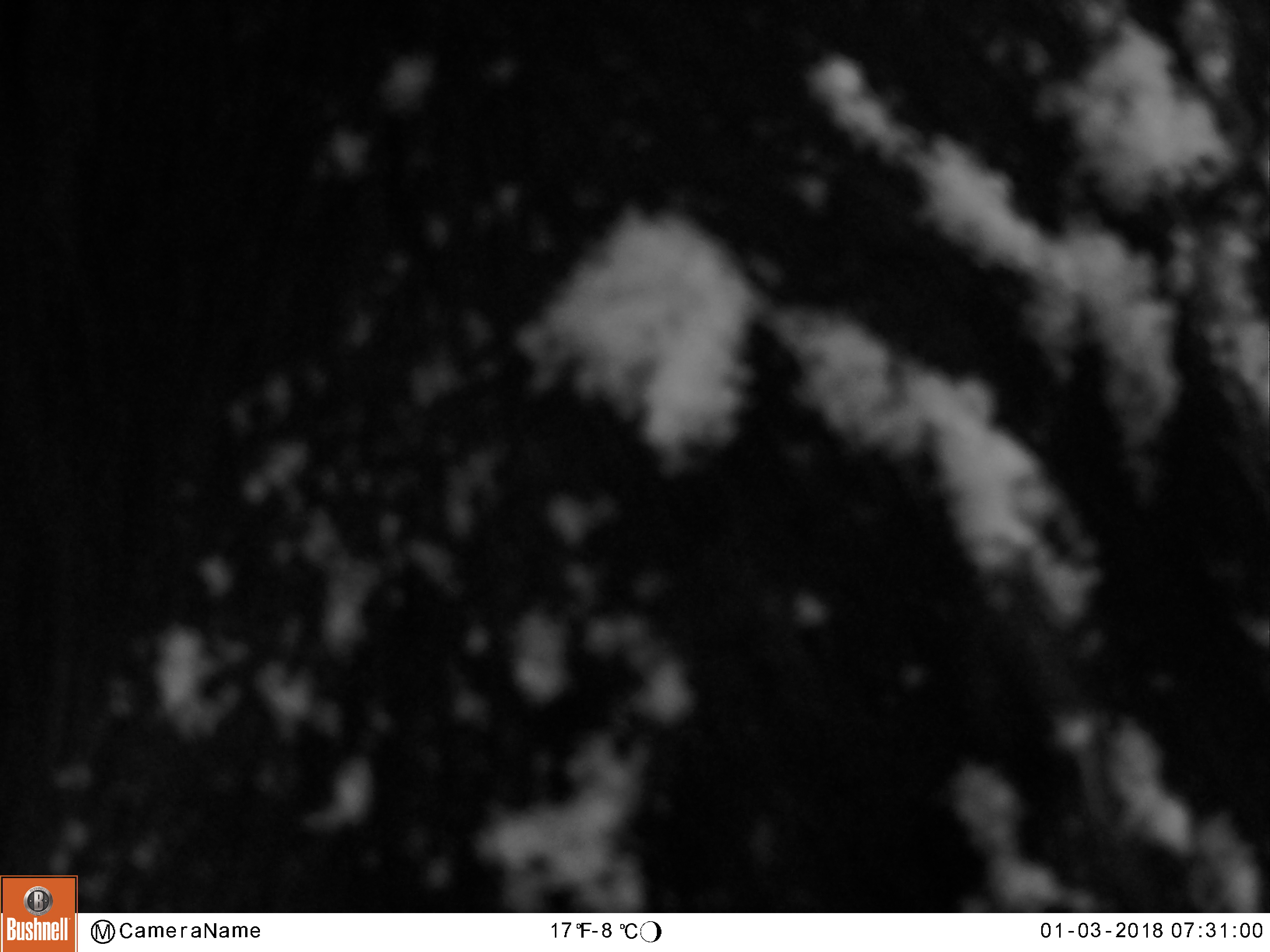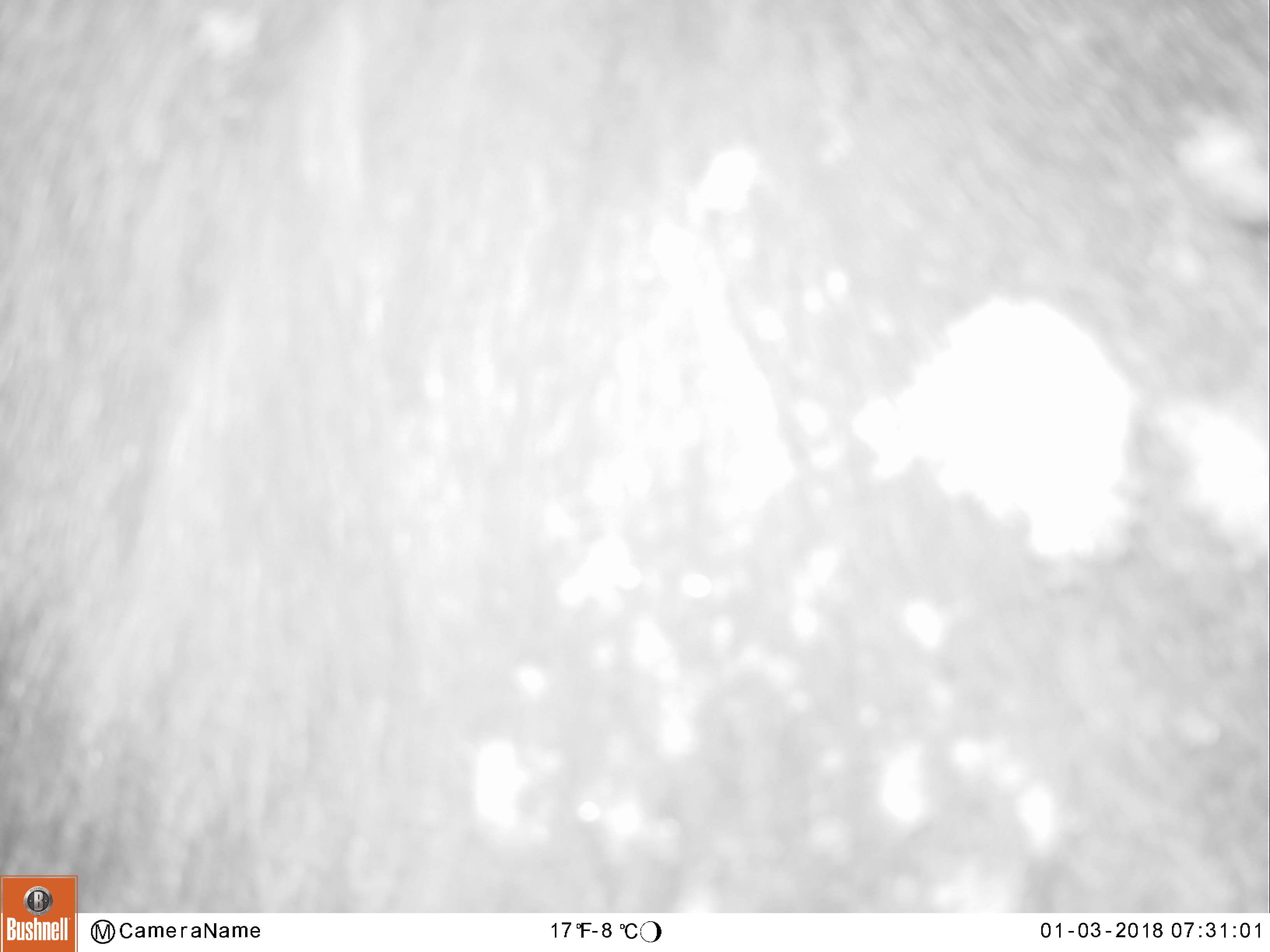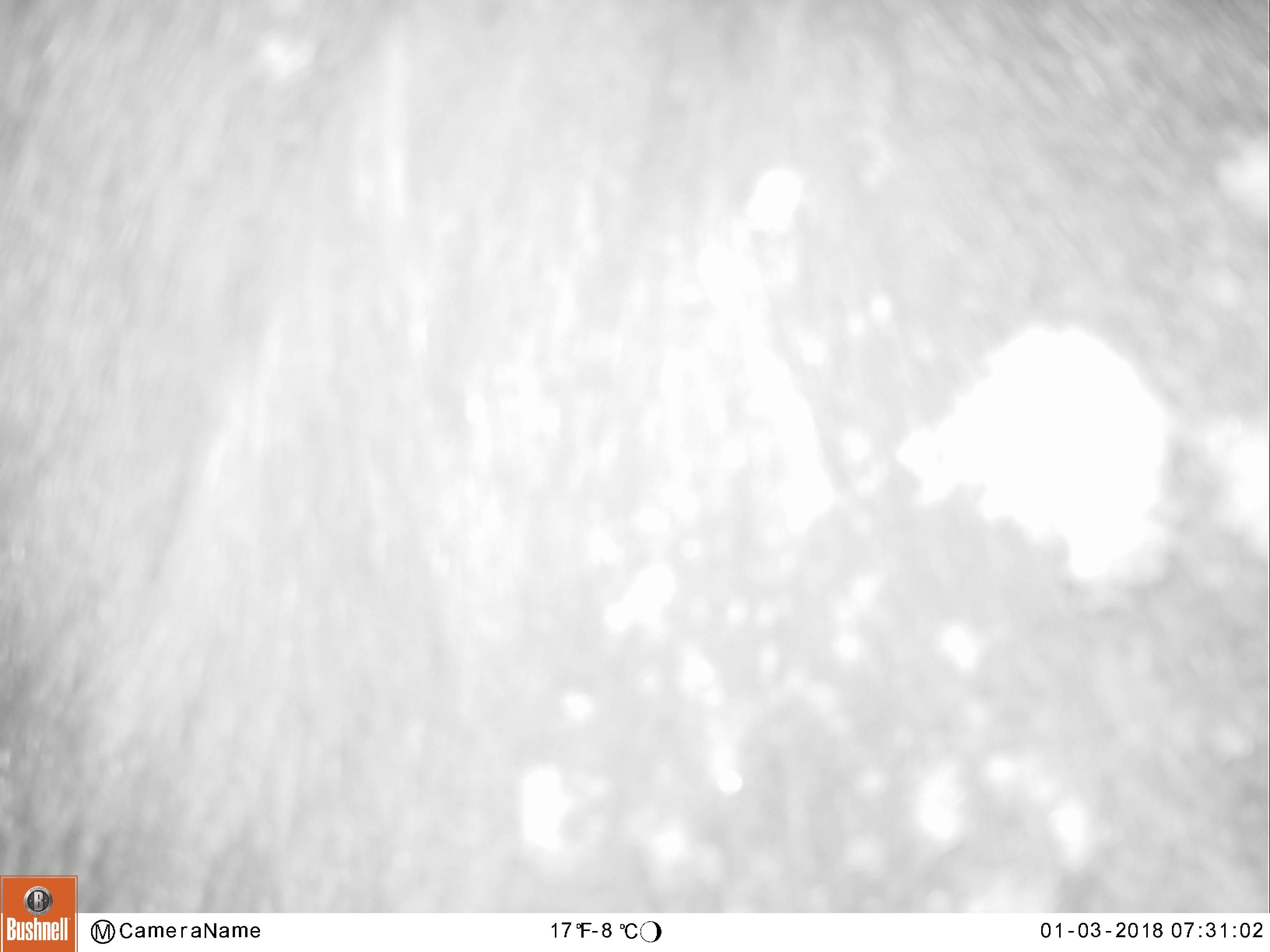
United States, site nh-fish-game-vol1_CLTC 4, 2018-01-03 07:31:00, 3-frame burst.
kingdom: Animalia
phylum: Chordata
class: Mammalia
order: Artiodactyla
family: Cervidae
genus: Alces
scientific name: Alces alces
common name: moose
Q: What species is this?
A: Moose (Alces alces).